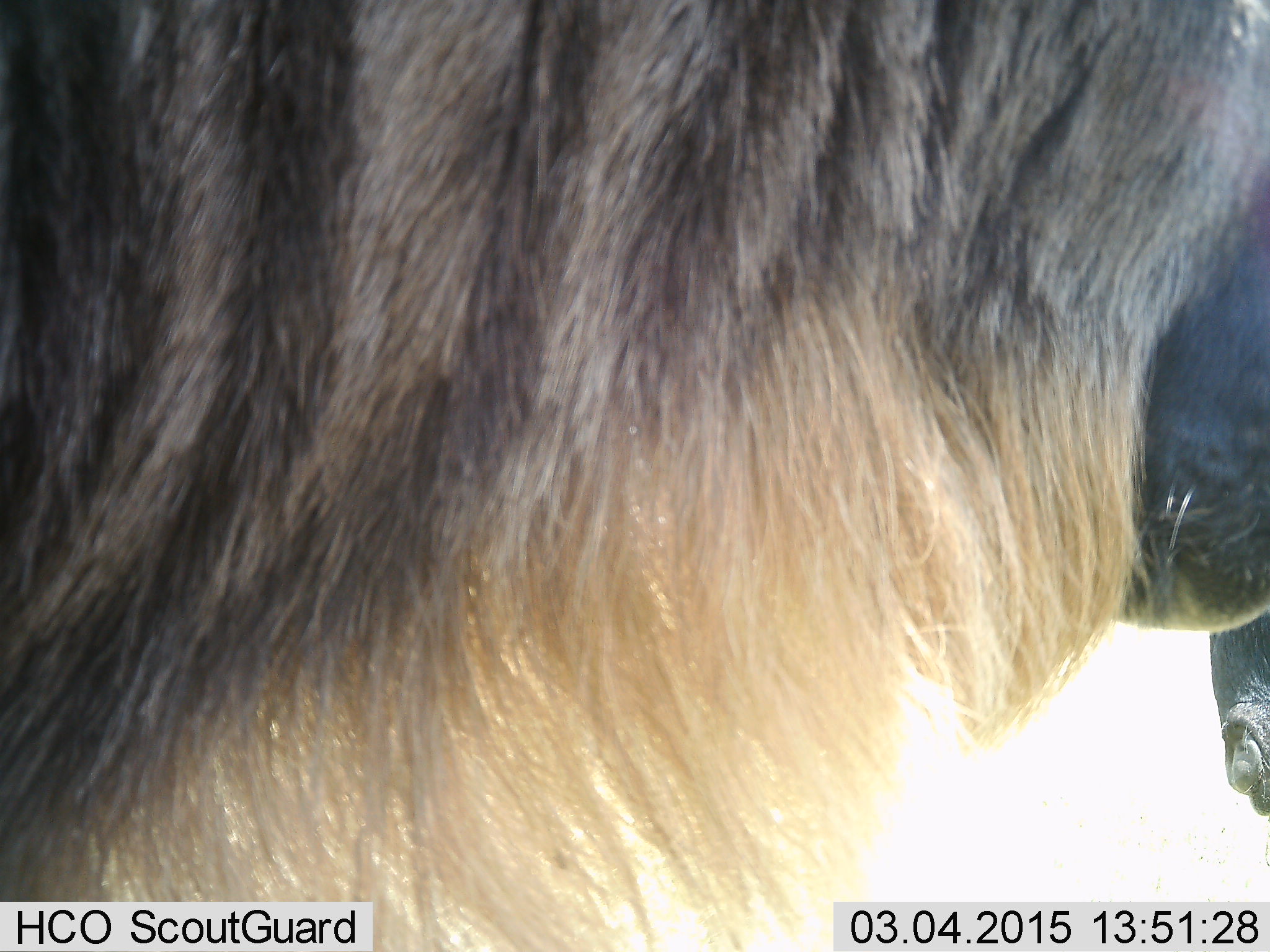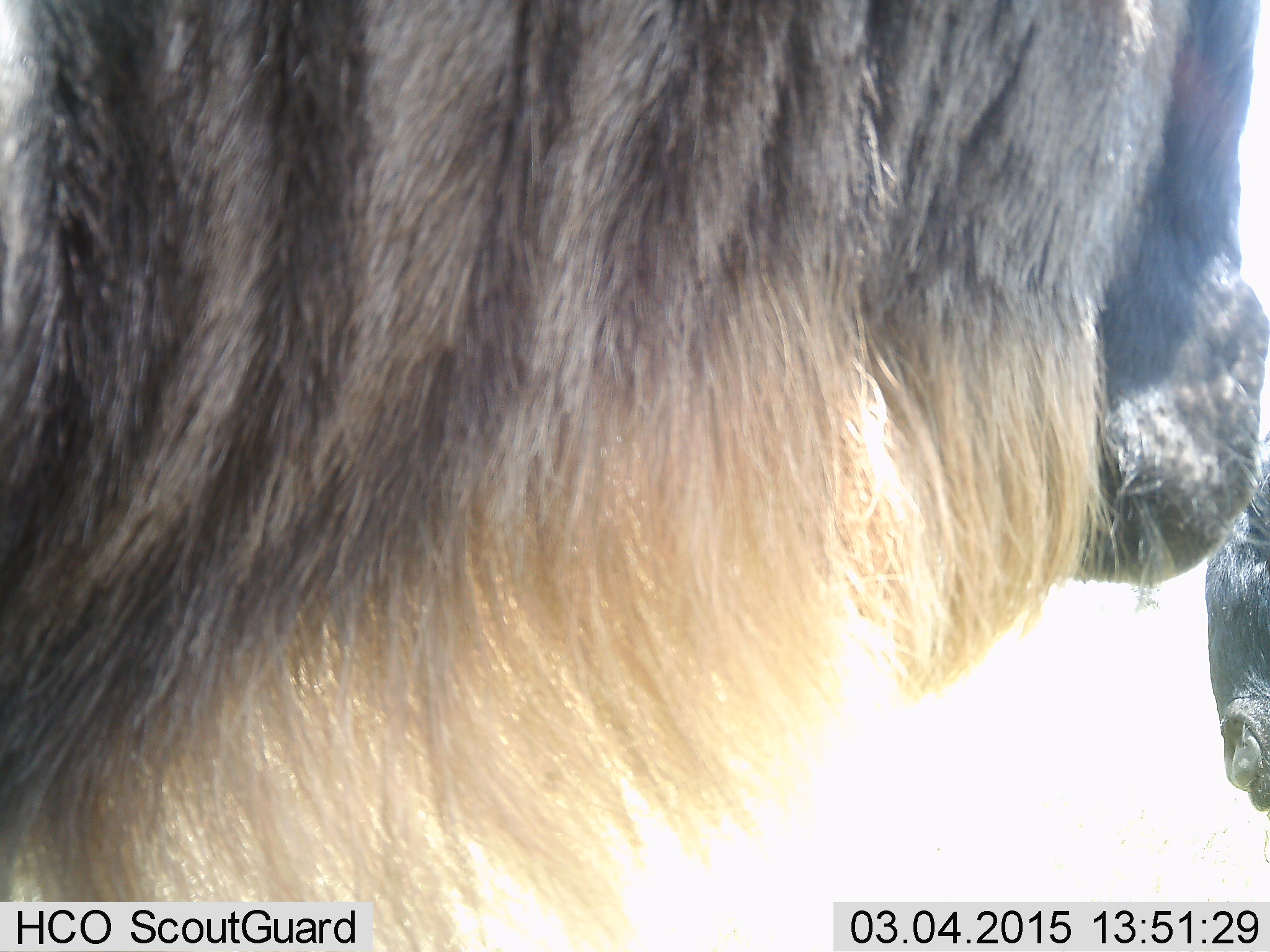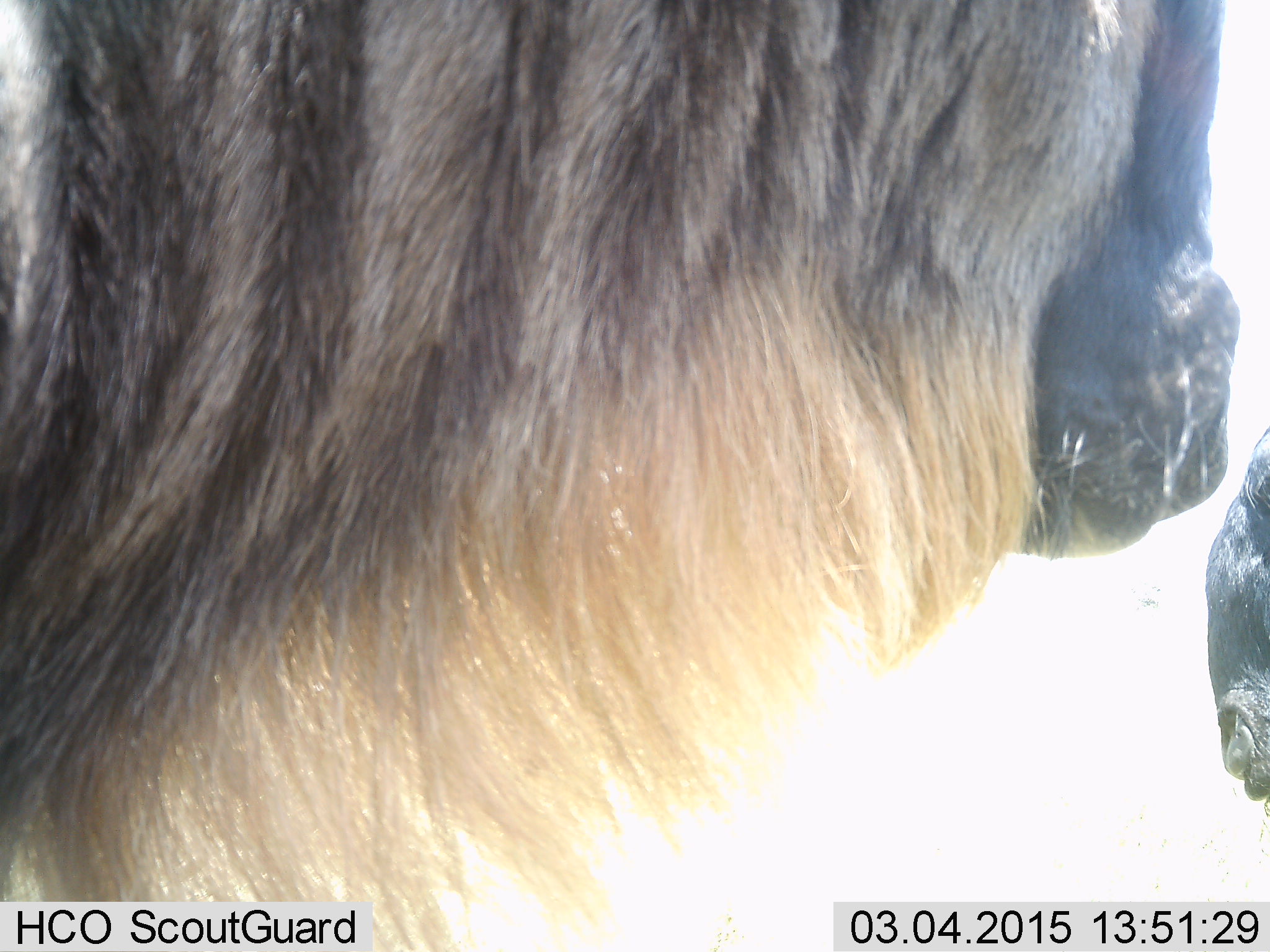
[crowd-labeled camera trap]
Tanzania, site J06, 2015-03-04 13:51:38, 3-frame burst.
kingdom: Animalia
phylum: Chordata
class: Mammalia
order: Artiodactyla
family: Bovidae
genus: Connochaetes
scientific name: Connochaetes taurinus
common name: blue wildebeest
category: wildebeest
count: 2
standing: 90%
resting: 10%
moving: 10%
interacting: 0%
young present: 0%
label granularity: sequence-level